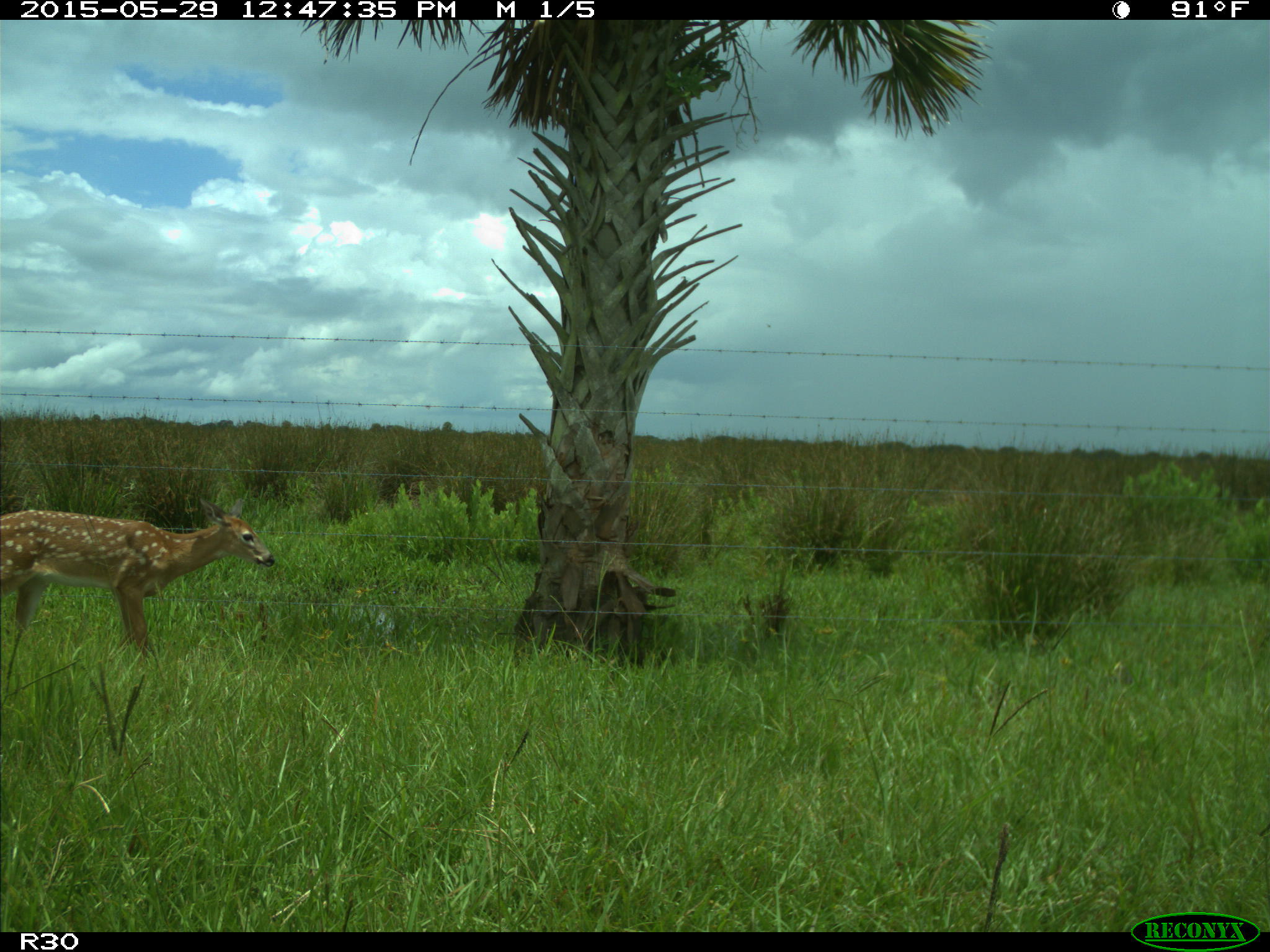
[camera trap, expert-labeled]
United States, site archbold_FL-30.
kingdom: Animalia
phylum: Chordata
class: Mammalia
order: Artiodactyla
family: Cervidae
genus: Odocoileus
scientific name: Odocoileus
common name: deer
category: unidentified deer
Unidentified deer (deer) (Odocoileus).